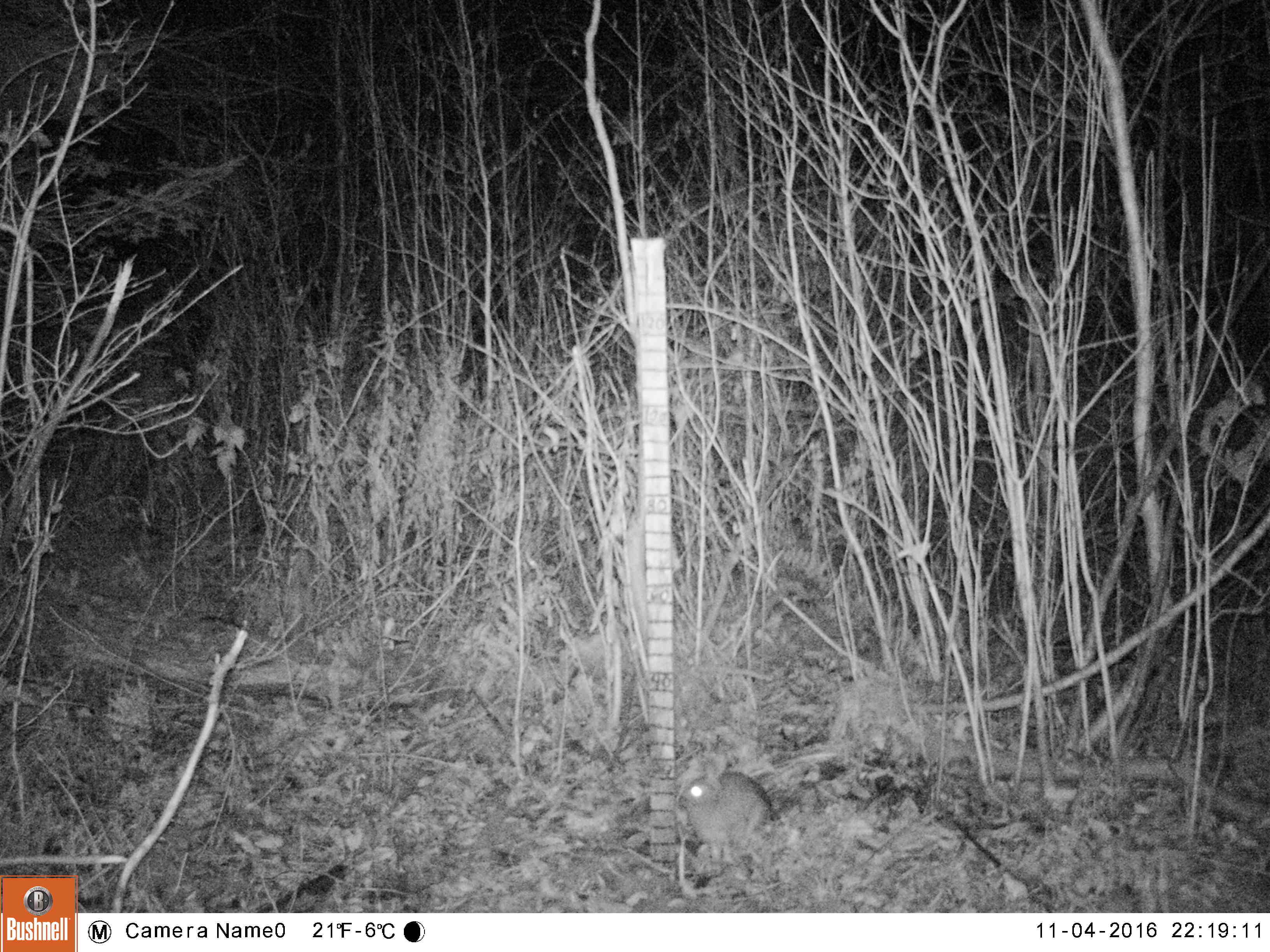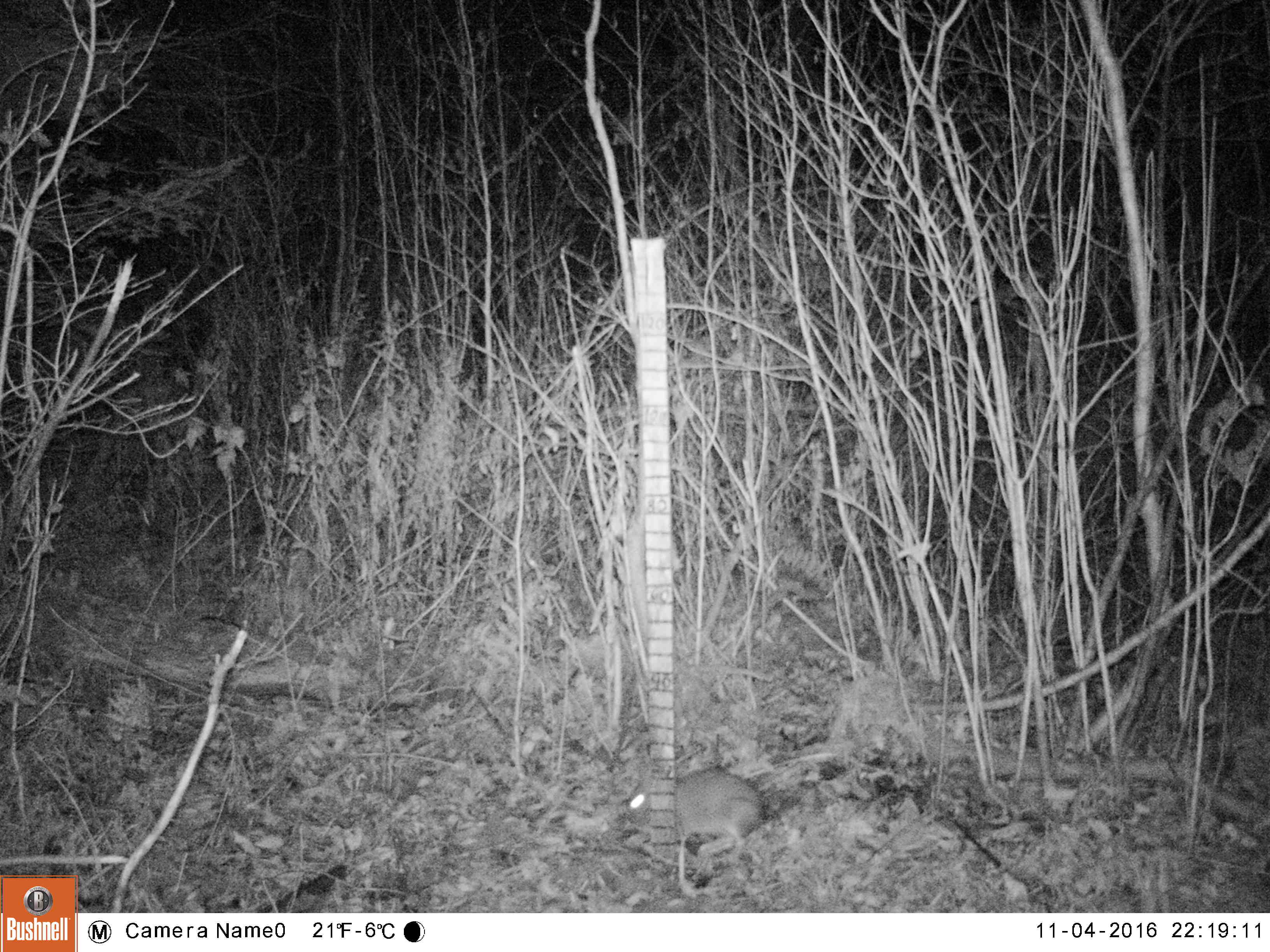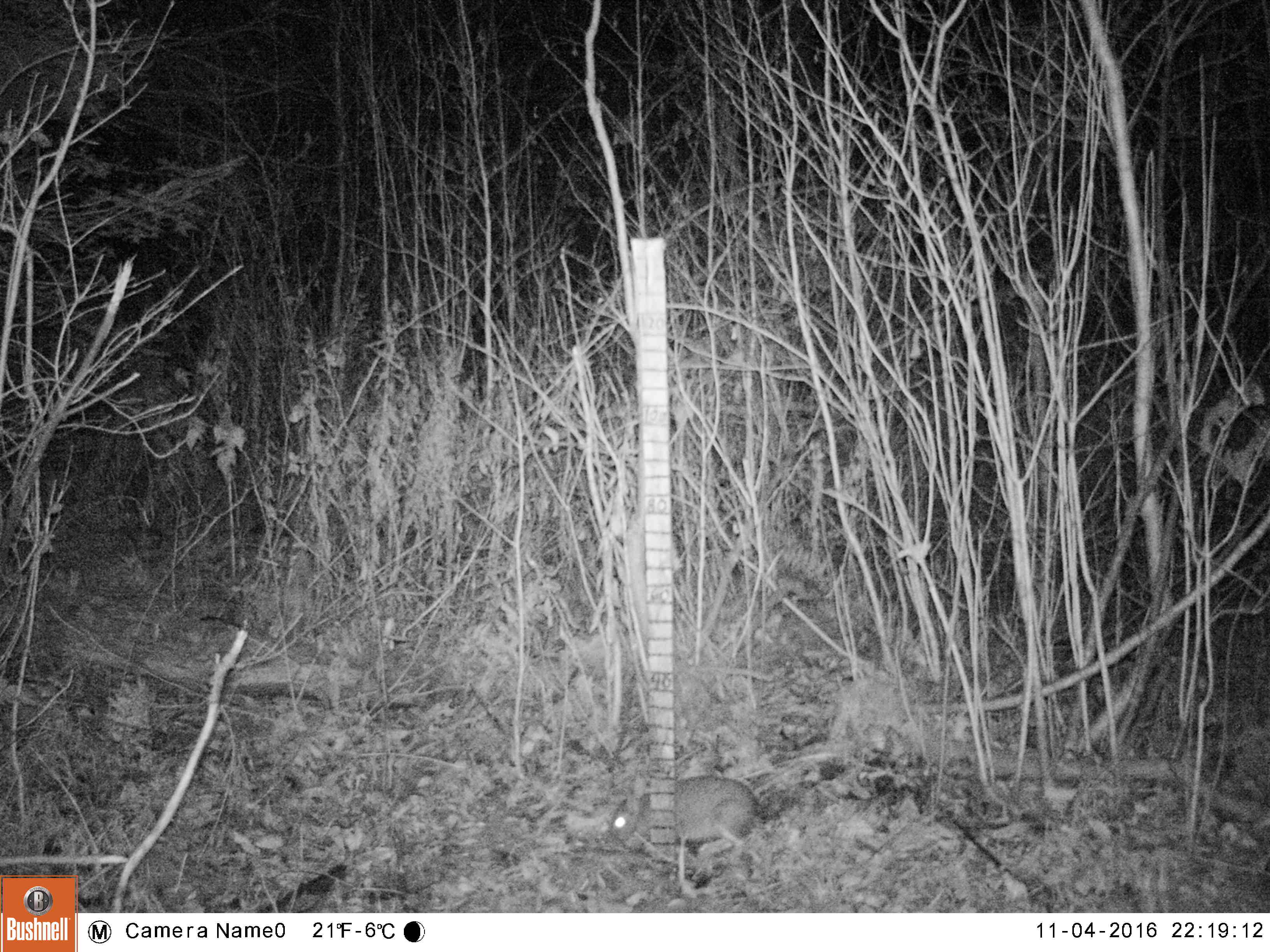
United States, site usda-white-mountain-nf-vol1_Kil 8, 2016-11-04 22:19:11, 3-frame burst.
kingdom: Animalia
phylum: Chordata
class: Mammalia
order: Lagomorpha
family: Leporidae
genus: Lepus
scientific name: Lepus americanus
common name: snowshoe hare